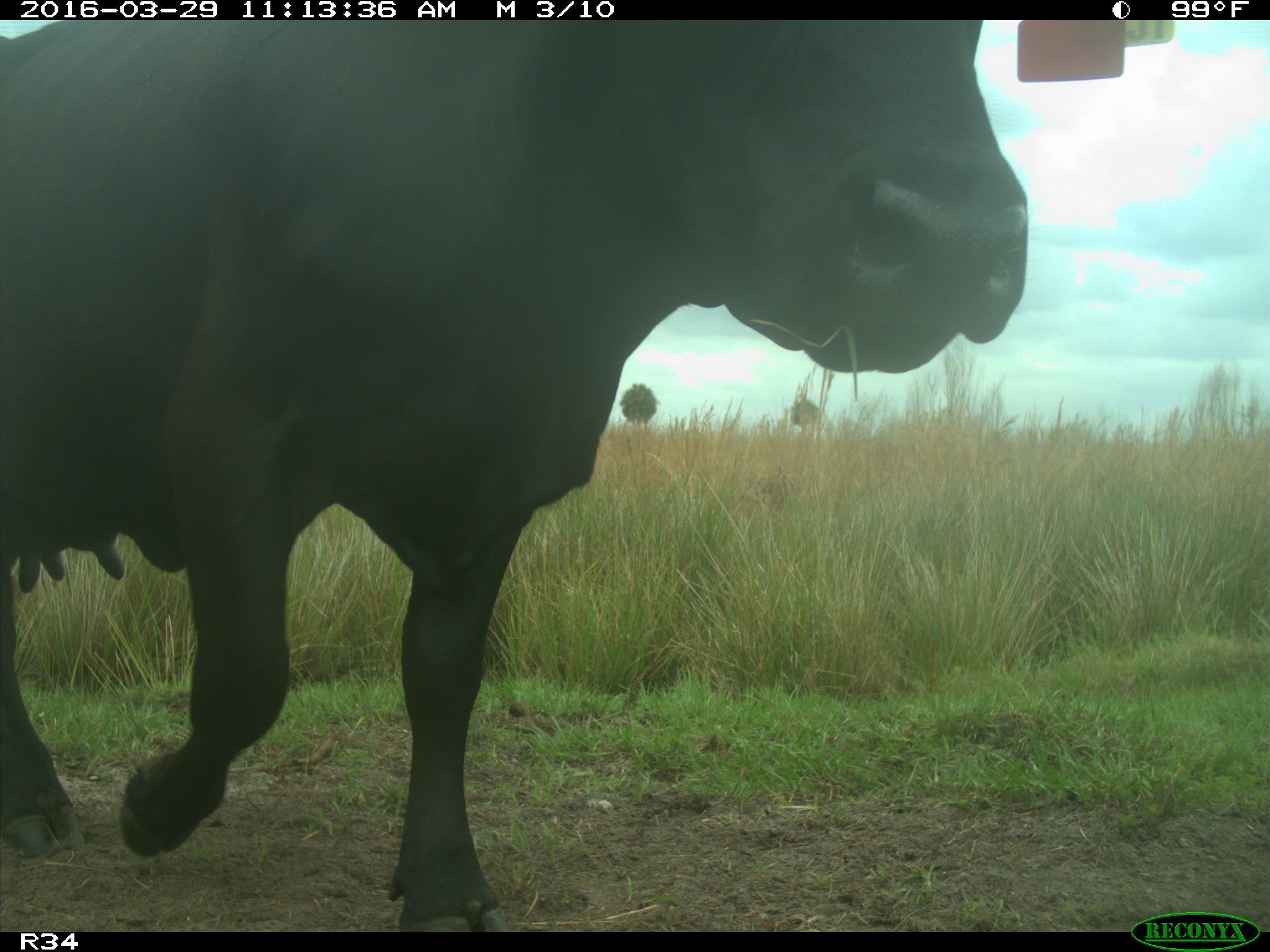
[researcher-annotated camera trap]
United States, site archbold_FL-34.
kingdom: Animalia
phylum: Chordata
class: Mammalia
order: Artiodactyla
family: Bovidae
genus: Bos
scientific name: Bos taurus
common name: domestic cow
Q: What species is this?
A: Bos taurus (domestic cow).